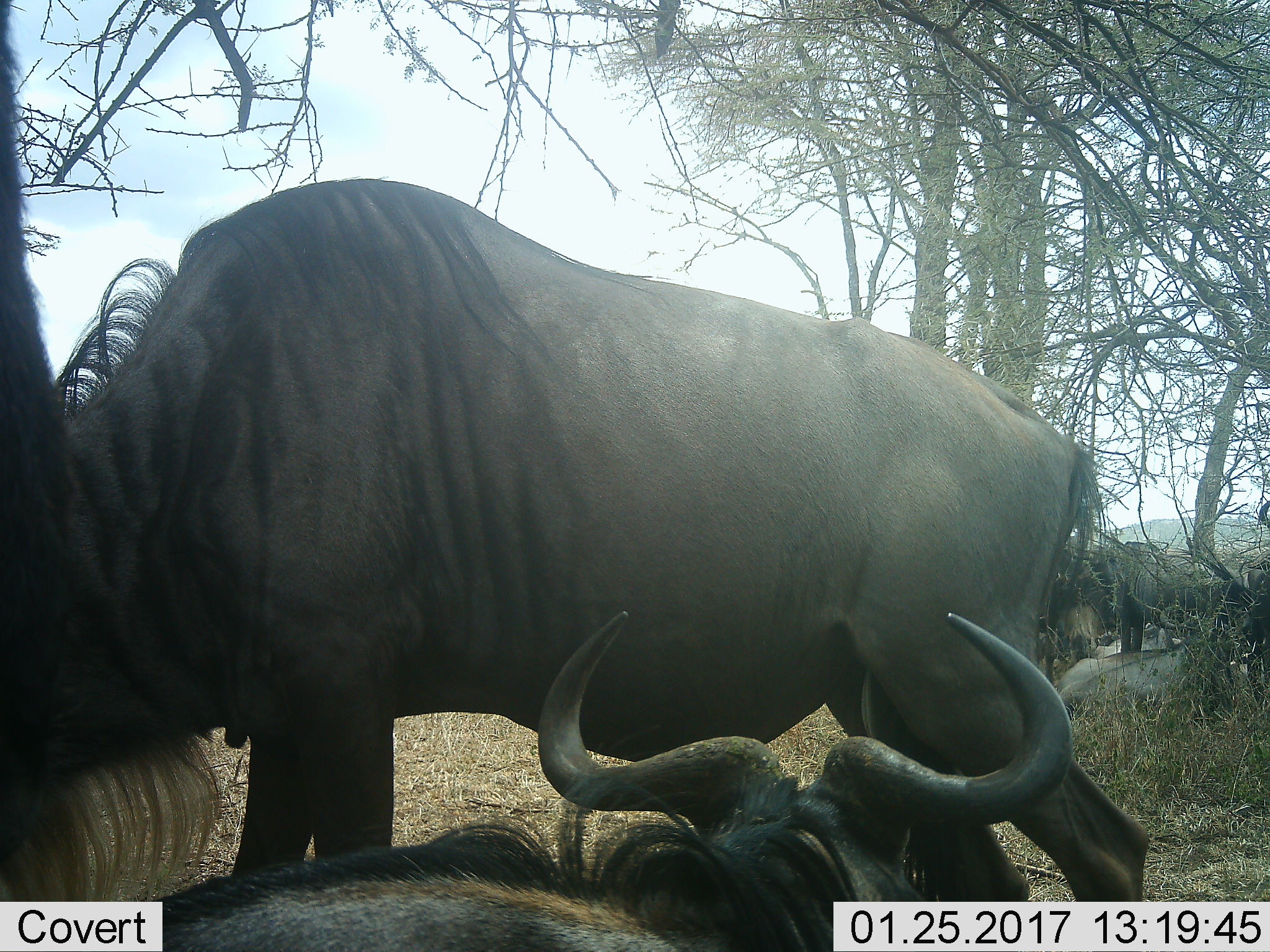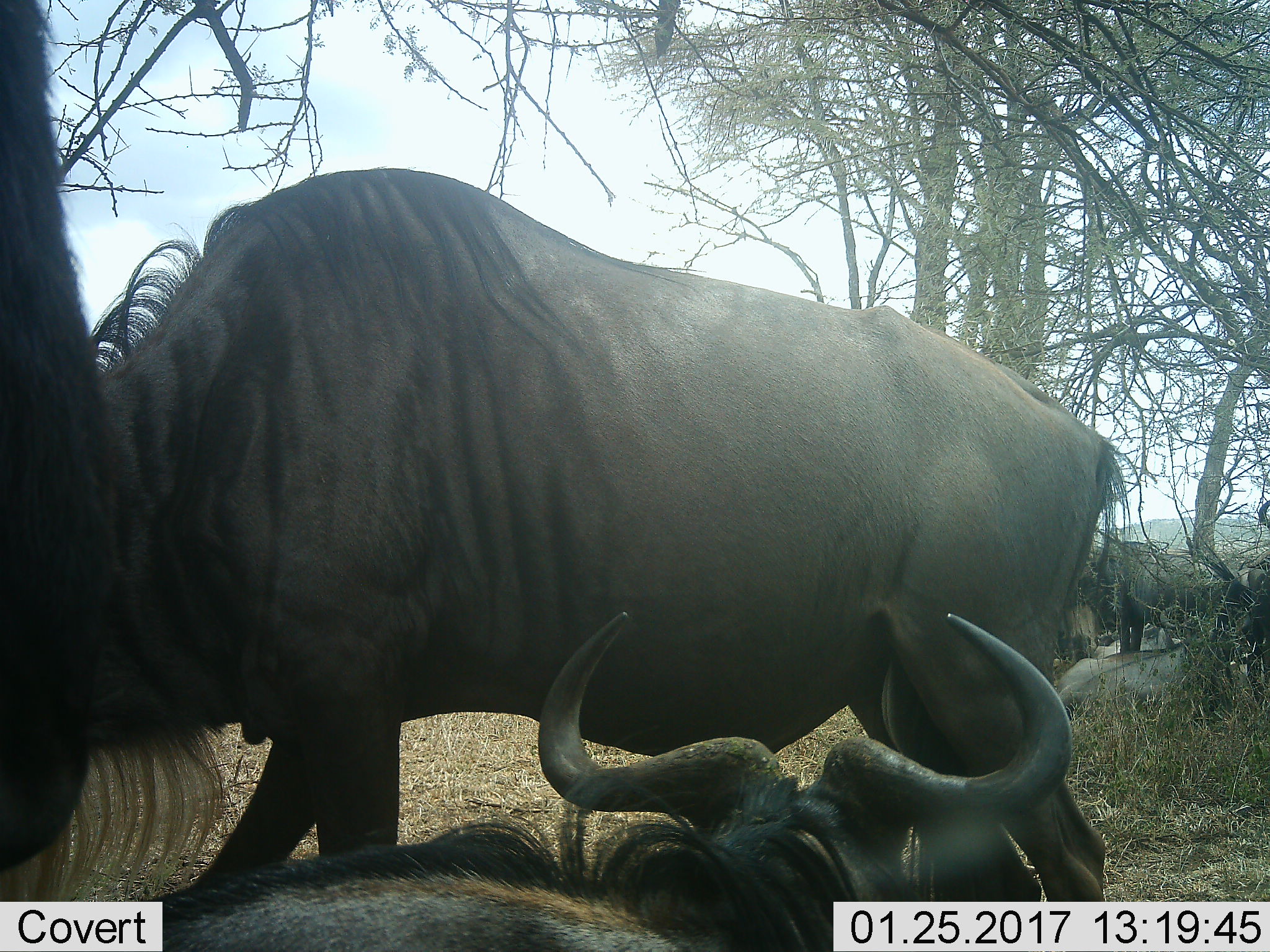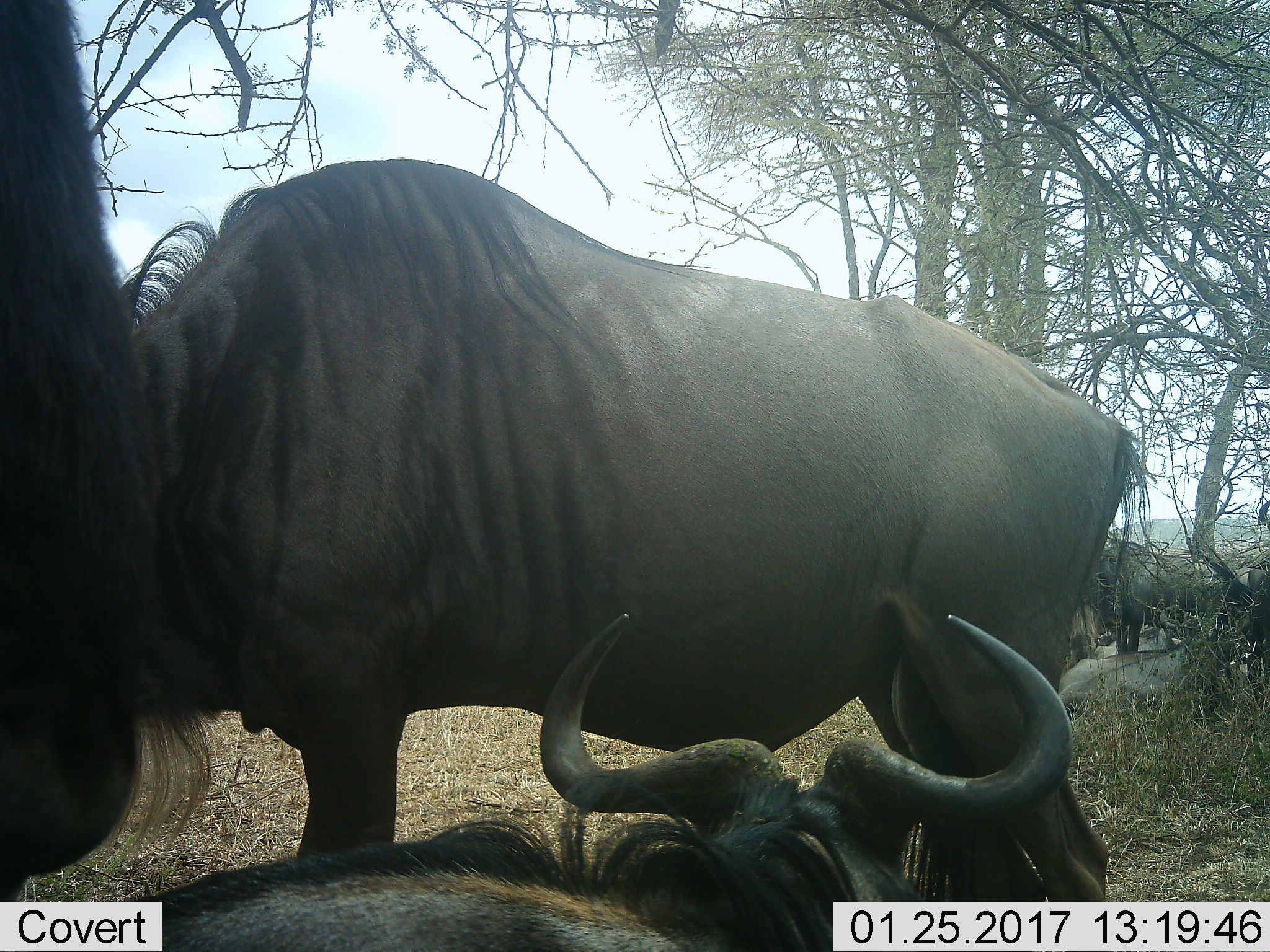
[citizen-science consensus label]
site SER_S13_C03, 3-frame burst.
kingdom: Animalia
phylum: Chordata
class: Mammalia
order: Artiodactyla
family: Bovidae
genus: Connochaetes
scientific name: Connochaetes taurinus taurinus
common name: blue wildebeest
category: wildebeestblue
Wildebeestblue (blue wildebeest) (Connochaetes taurinus taurinus), count 5. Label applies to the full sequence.